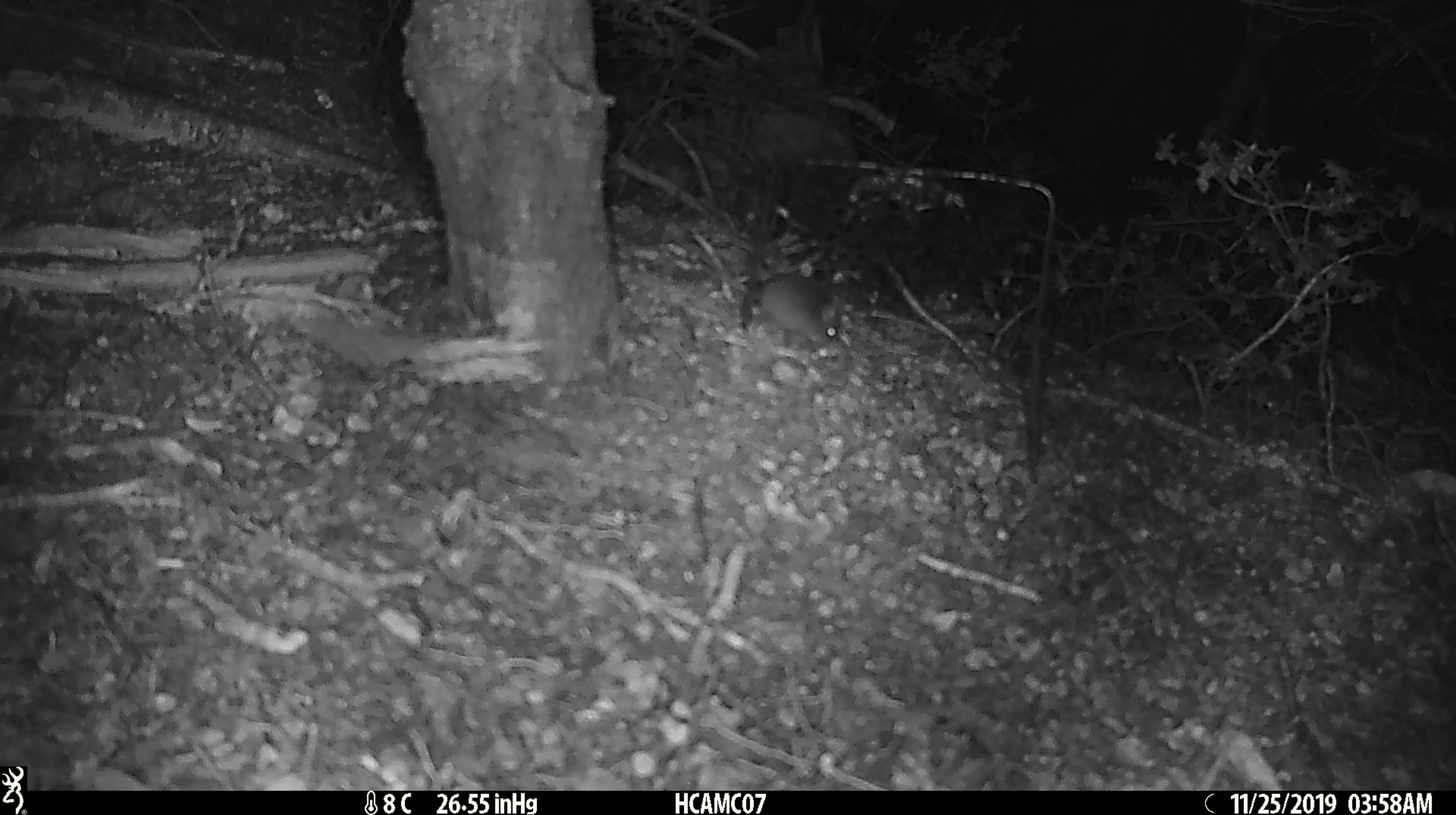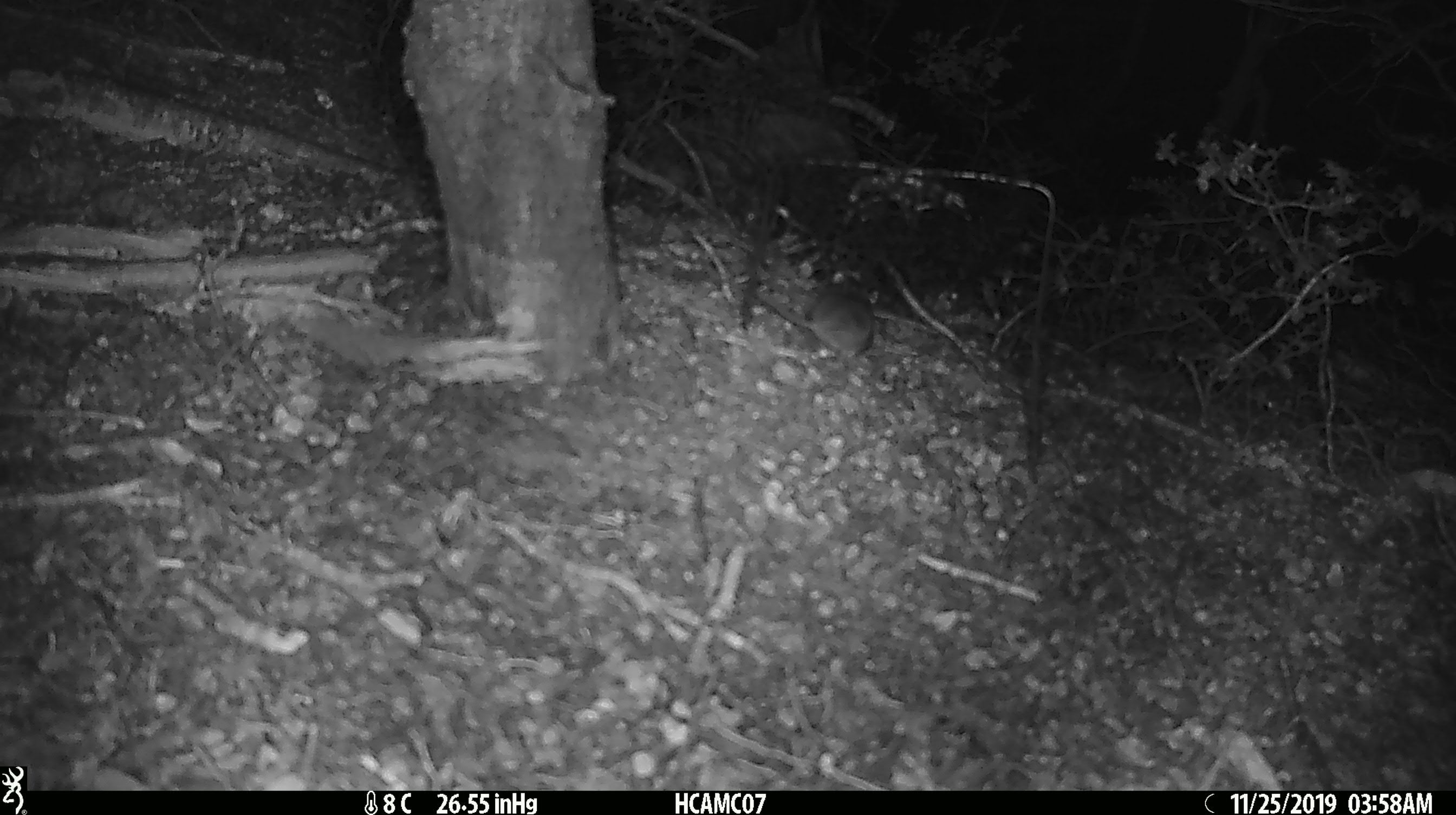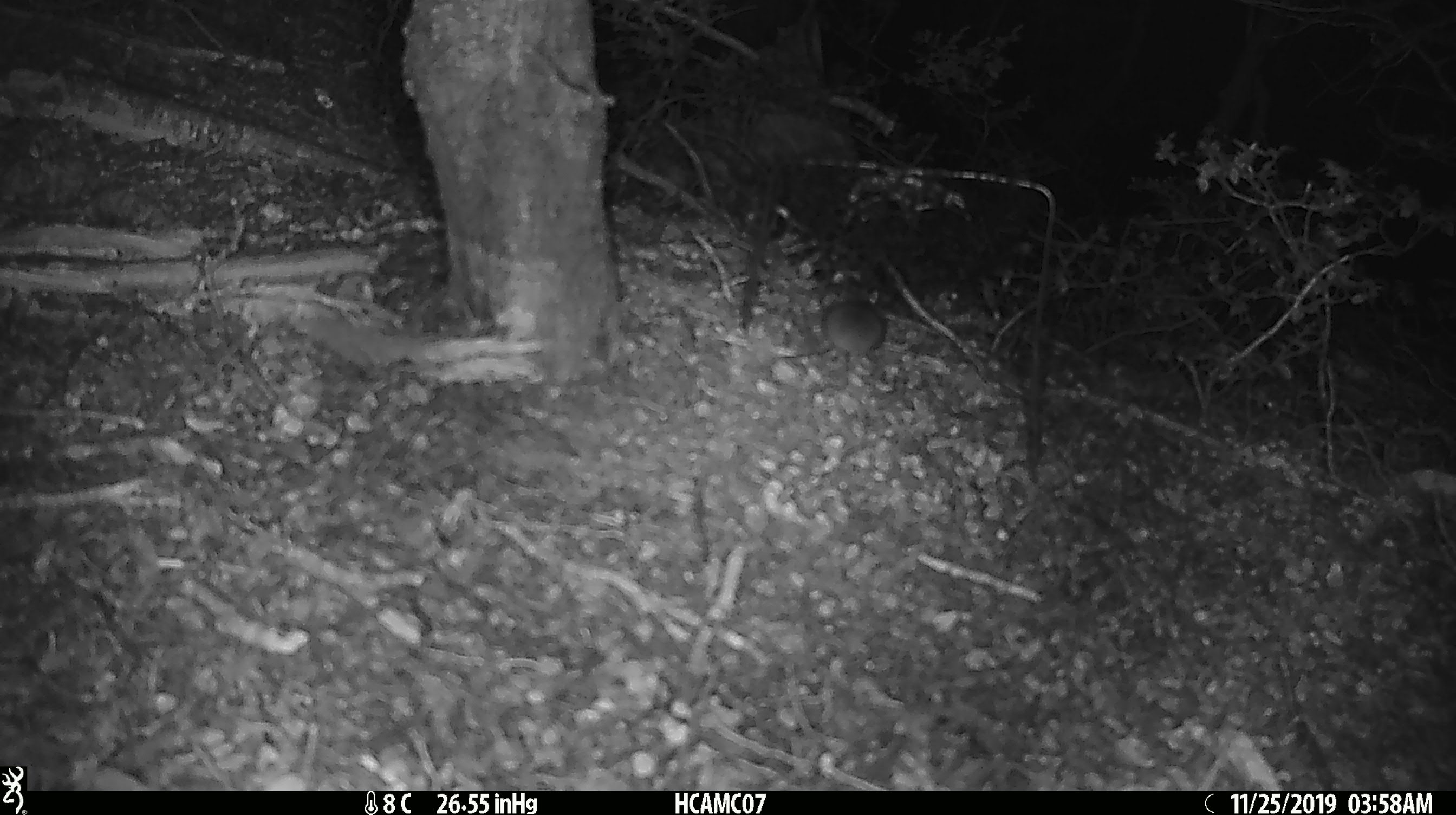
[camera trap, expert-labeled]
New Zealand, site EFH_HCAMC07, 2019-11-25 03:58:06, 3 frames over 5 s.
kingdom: Animalia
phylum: Chordata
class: Mammalia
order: Rodentia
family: Muridae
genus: Mus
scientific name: Mus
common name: mouse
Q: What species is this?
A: Mouse (Mus).